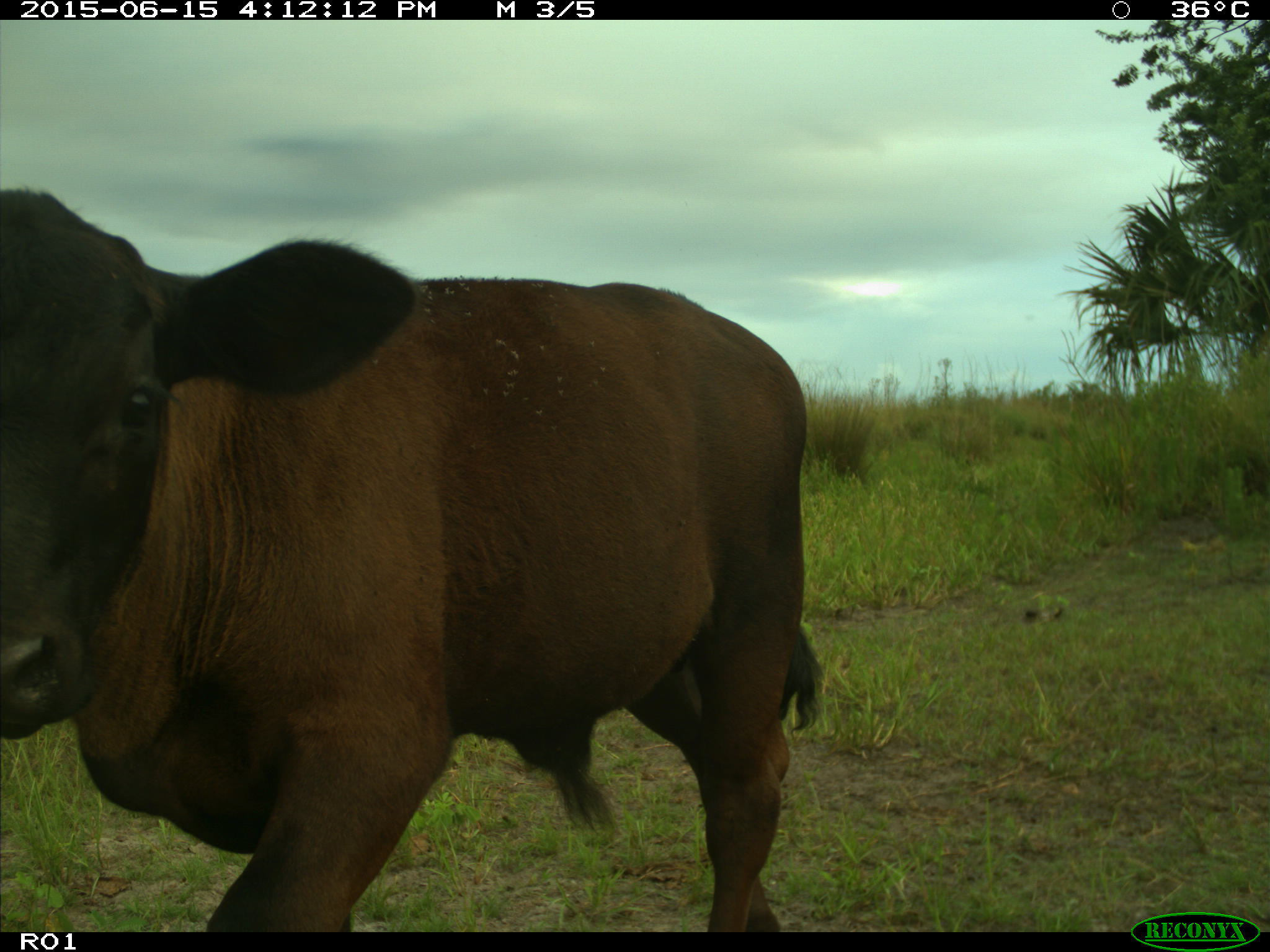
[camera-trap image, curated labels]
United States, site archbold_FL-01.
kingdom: Animalia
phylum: Chordata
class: Mammalia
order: Artiodactyla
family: Bovidae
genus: Bos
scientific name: Bos taurus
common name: domestic cow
Bos taurus (domestic cow).